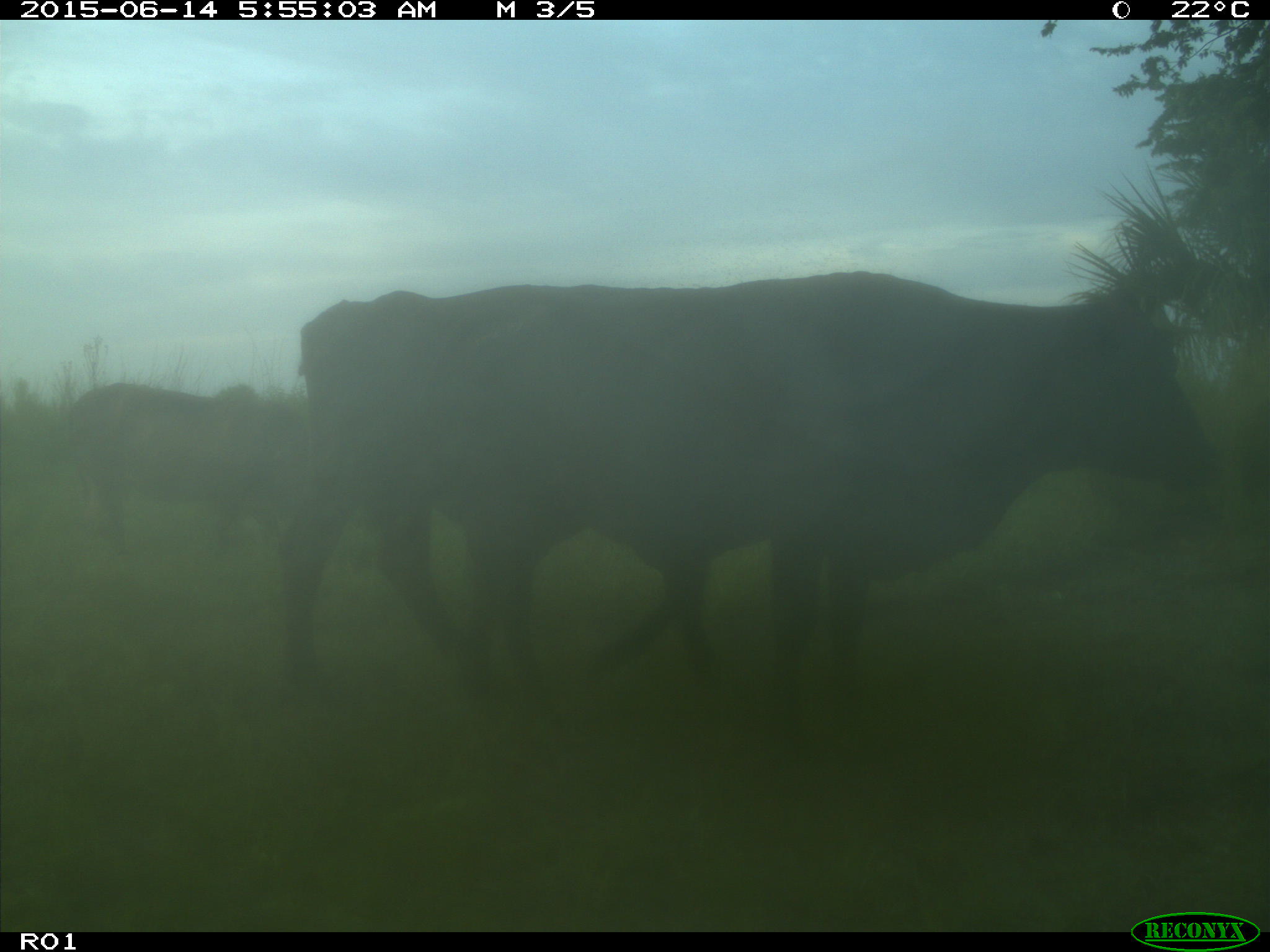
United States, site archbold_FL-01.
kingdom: Animalia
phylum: Chordata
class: Mammalia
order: Artiodactyla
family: Bovidae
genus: Bos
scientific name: Bos taurus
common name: domestic cow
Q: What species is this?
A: Bos taurus (domestic cow).